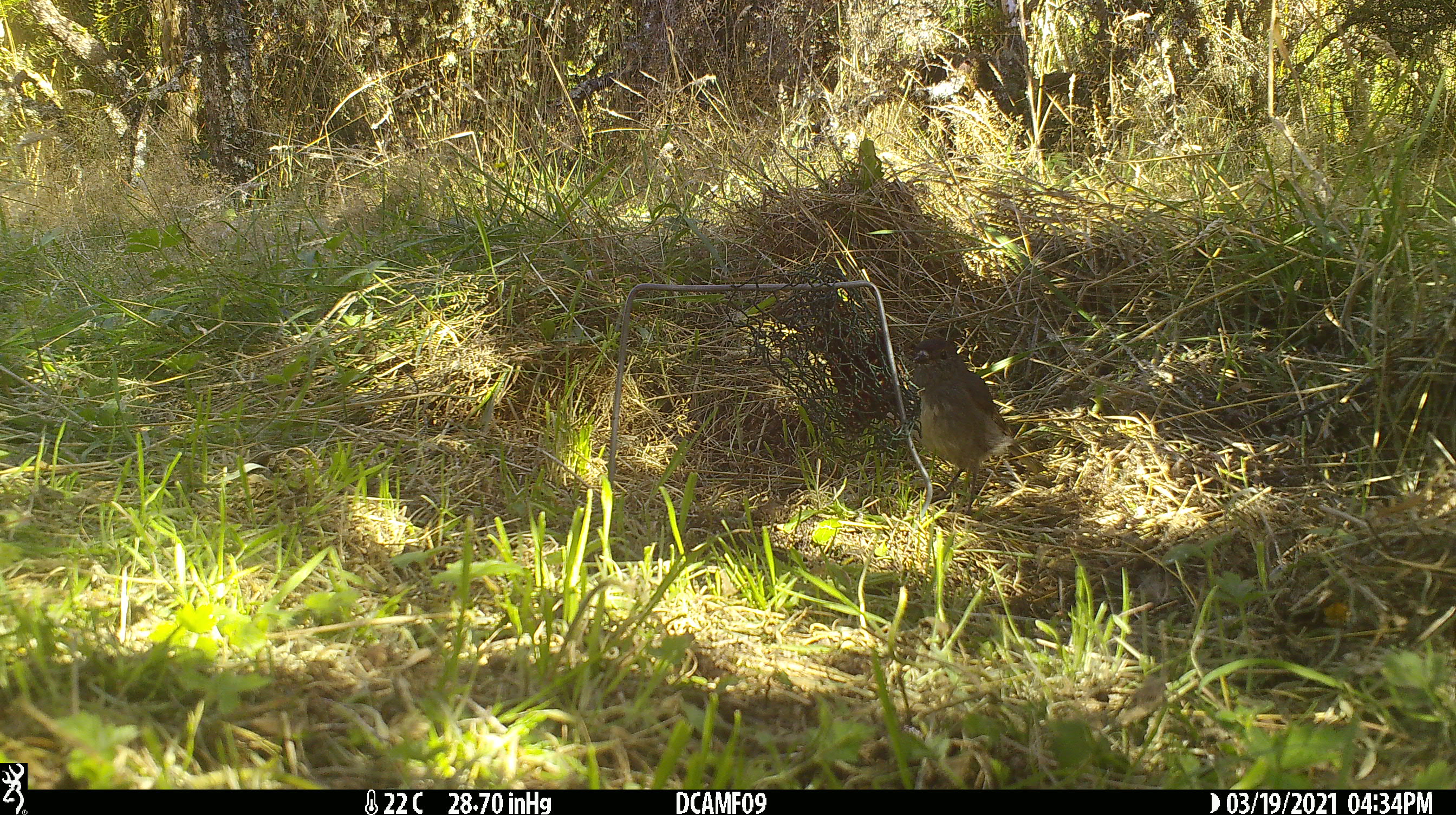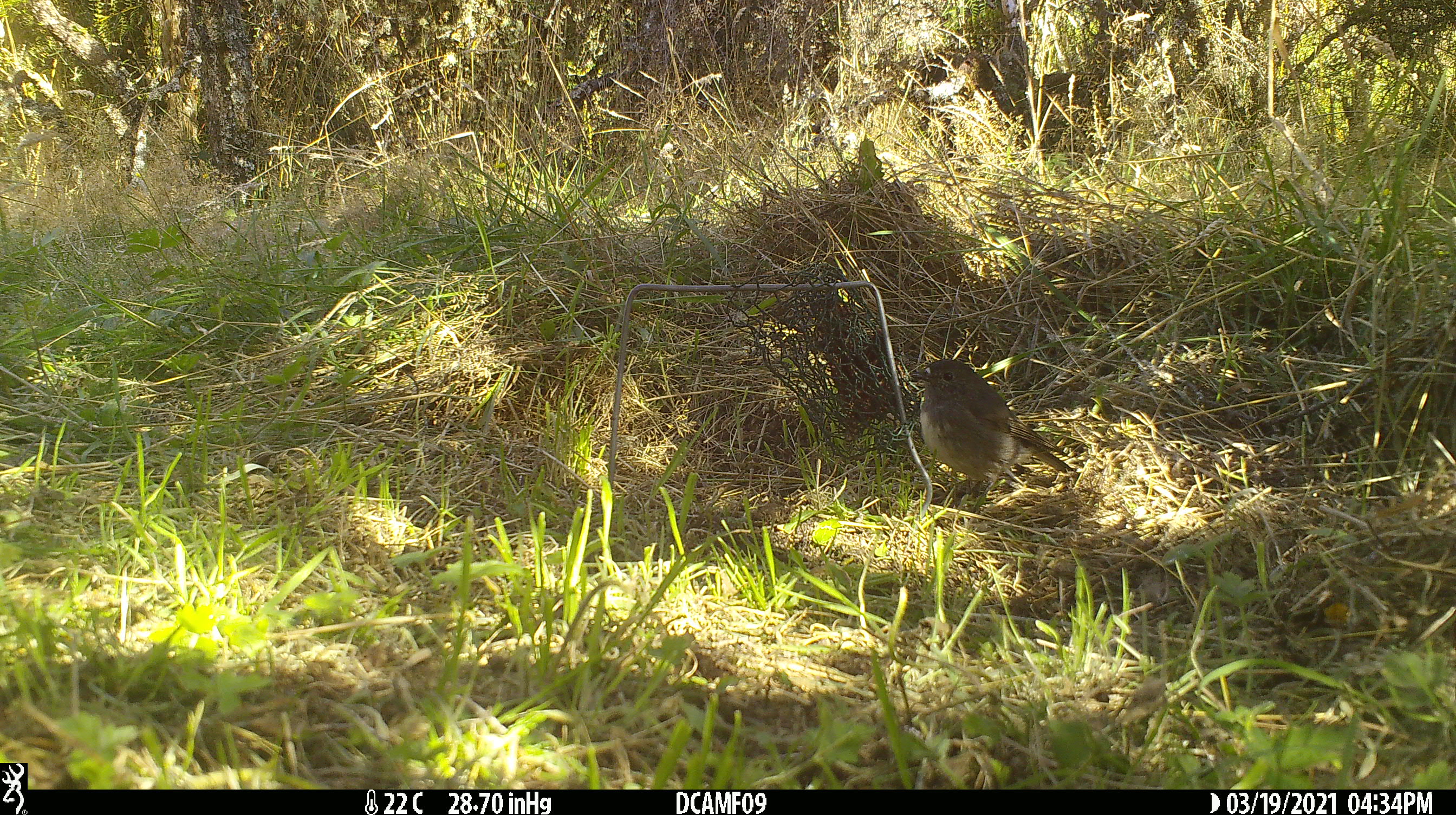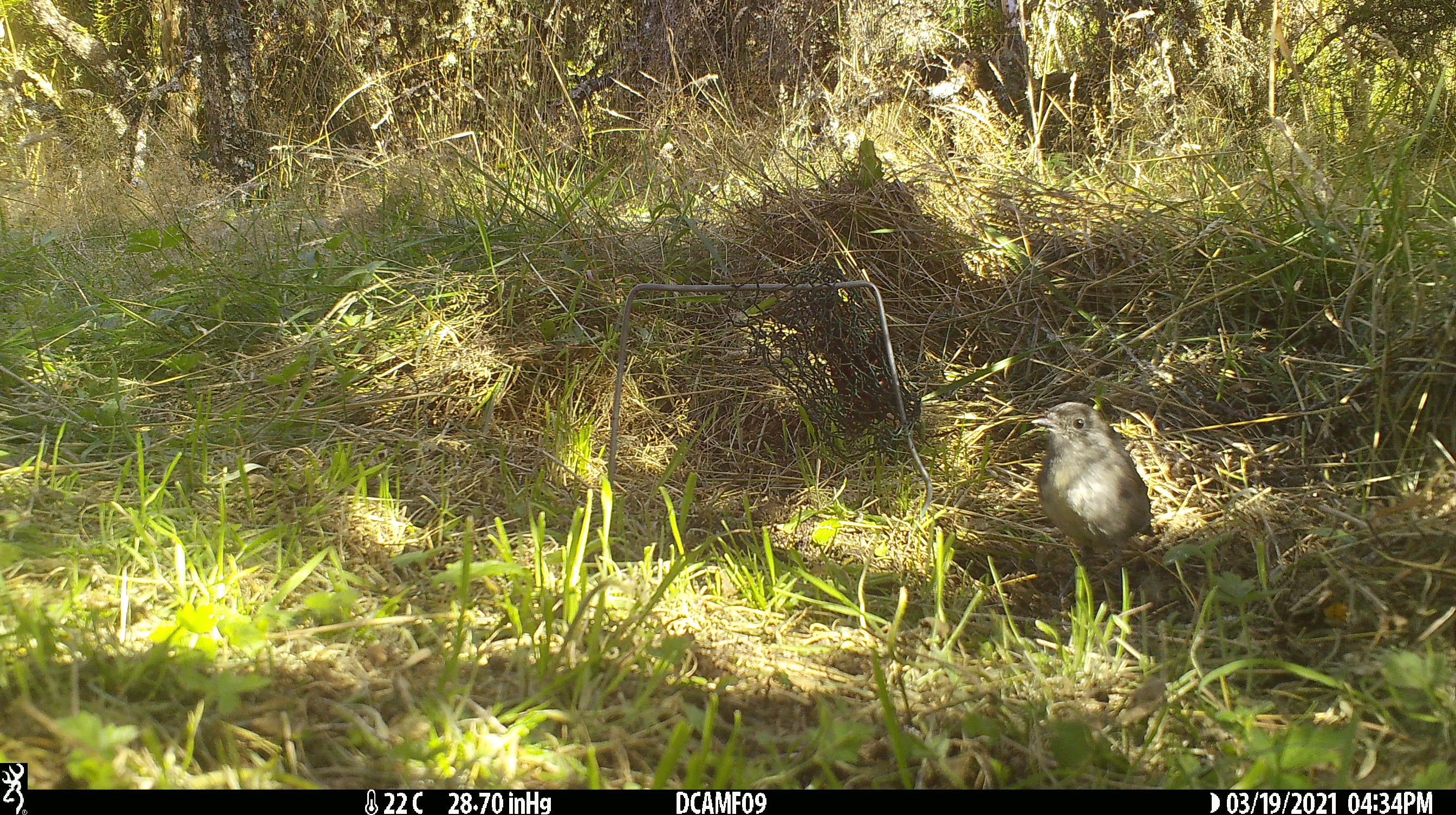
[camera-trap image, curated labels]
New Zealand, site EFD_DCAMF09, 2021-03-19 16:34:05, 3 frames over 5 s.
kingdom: Animalia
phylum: Chordata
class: Aves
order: Passeriformes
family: Petroicidae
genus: Petroica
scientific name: Petroica australis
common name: new zealand robin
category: robin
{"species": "robin (new zealand robin) (Petroica australis)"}